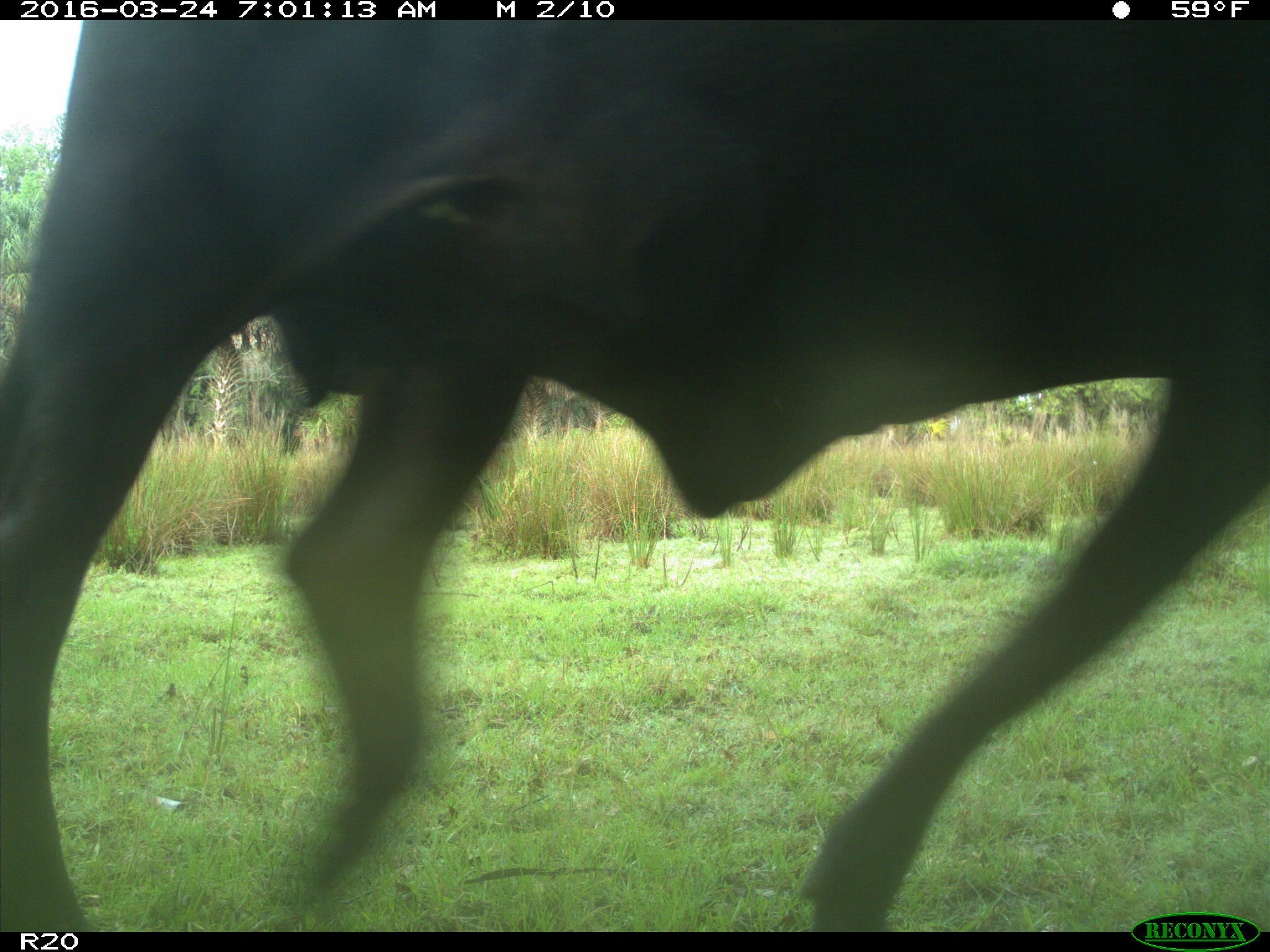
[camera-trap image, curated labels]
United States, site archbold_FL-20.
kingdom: Animalia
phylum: Chordata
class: Mammalia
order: Artiodactyla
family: Bovidae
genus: Bos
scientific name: Bos taurus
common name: domestic cow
Bos taurus (domestic cow).